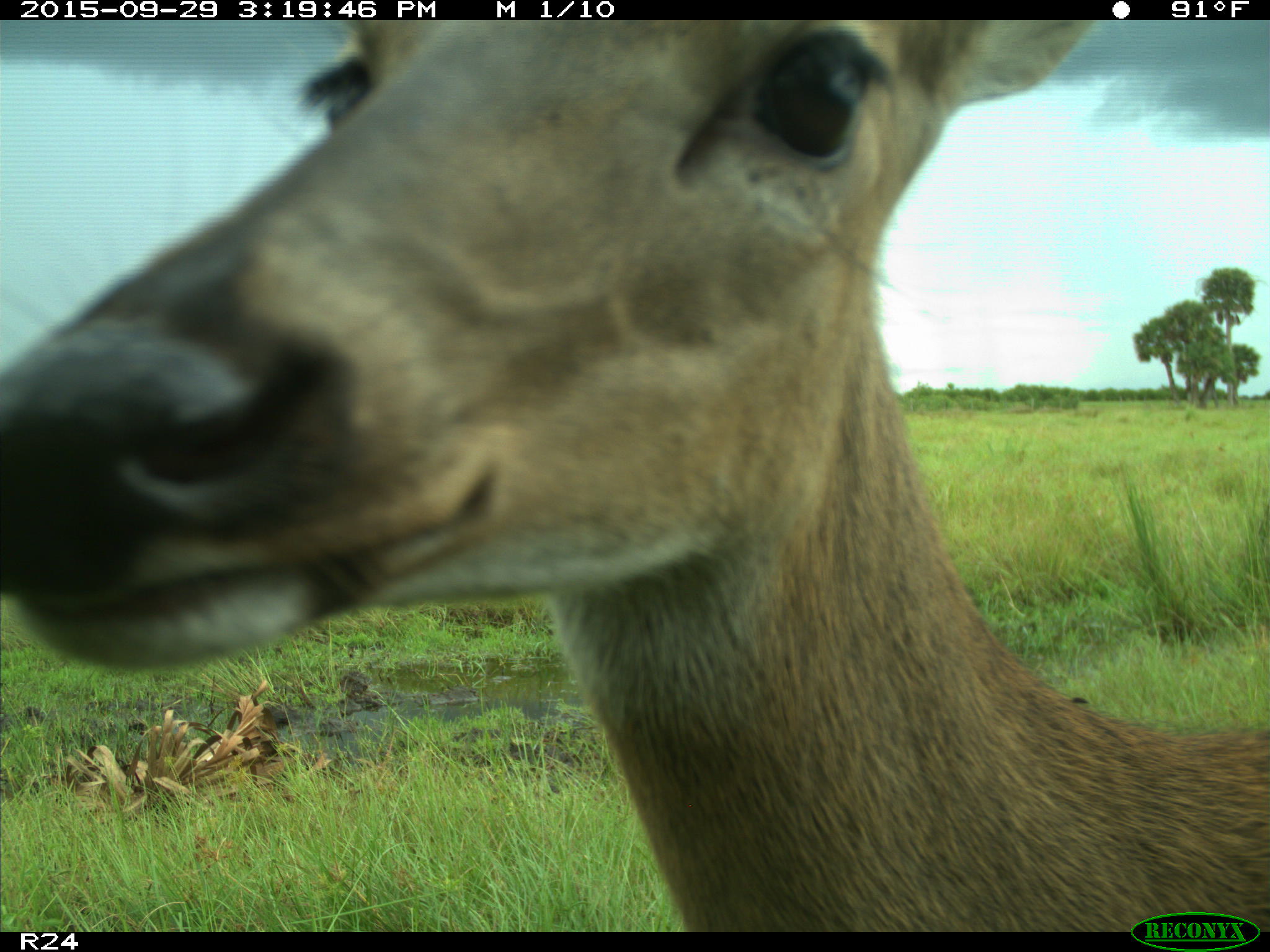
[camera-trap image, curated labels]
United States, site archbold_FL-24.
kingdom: Animalia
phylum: Chordata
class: Mammalia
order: Artiodactyla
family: Cervidae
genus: Odocoileus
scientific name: Odocoileus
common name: deer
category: unidentified deer